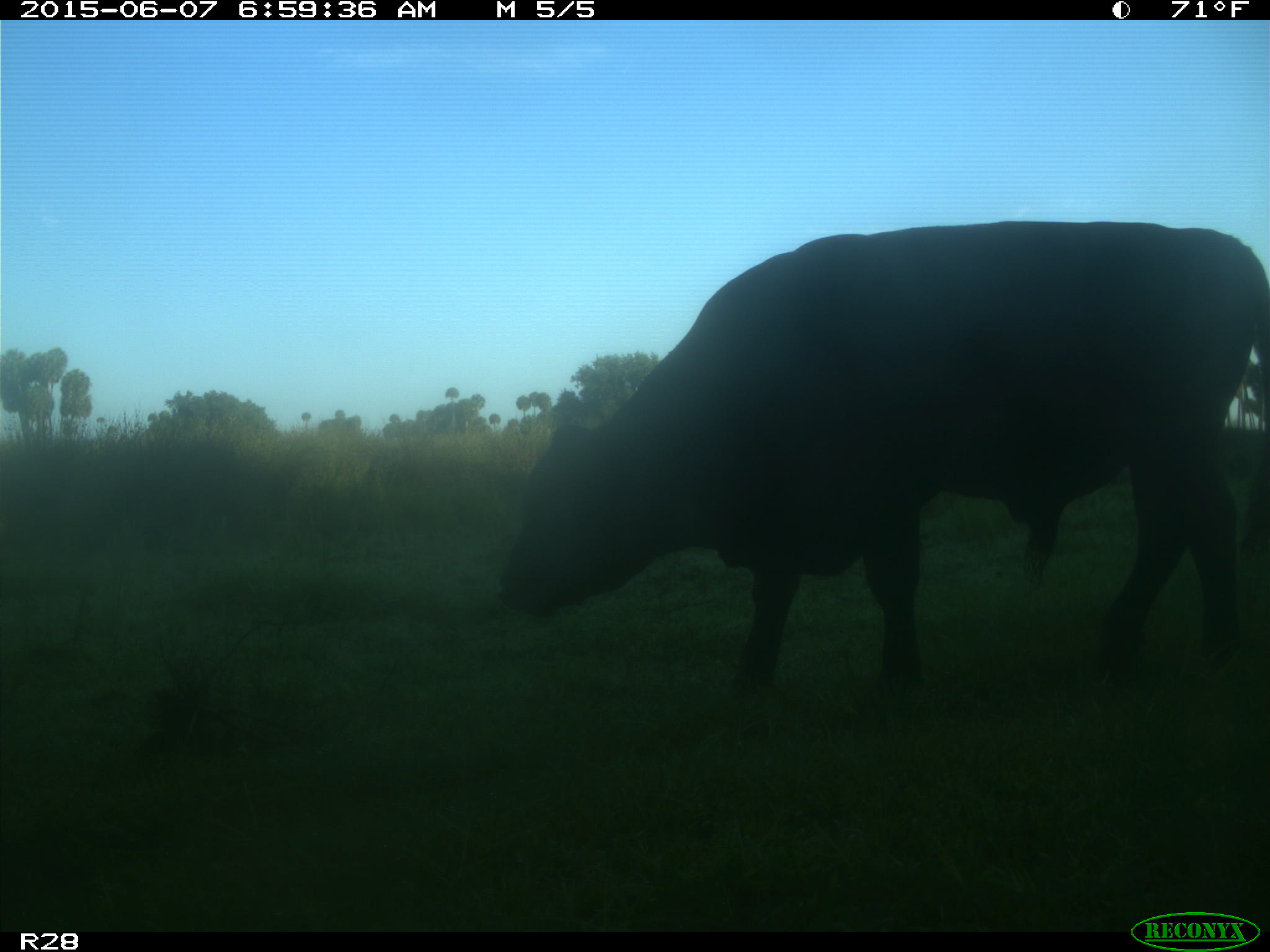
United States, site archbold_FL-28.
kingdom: Animalia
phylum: Chordata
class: Mammalia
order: Artiodactyla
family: Bovidae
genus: Bos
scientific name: Bos taurus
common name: domestic cow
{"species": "Bos taurus (domestic cow)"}